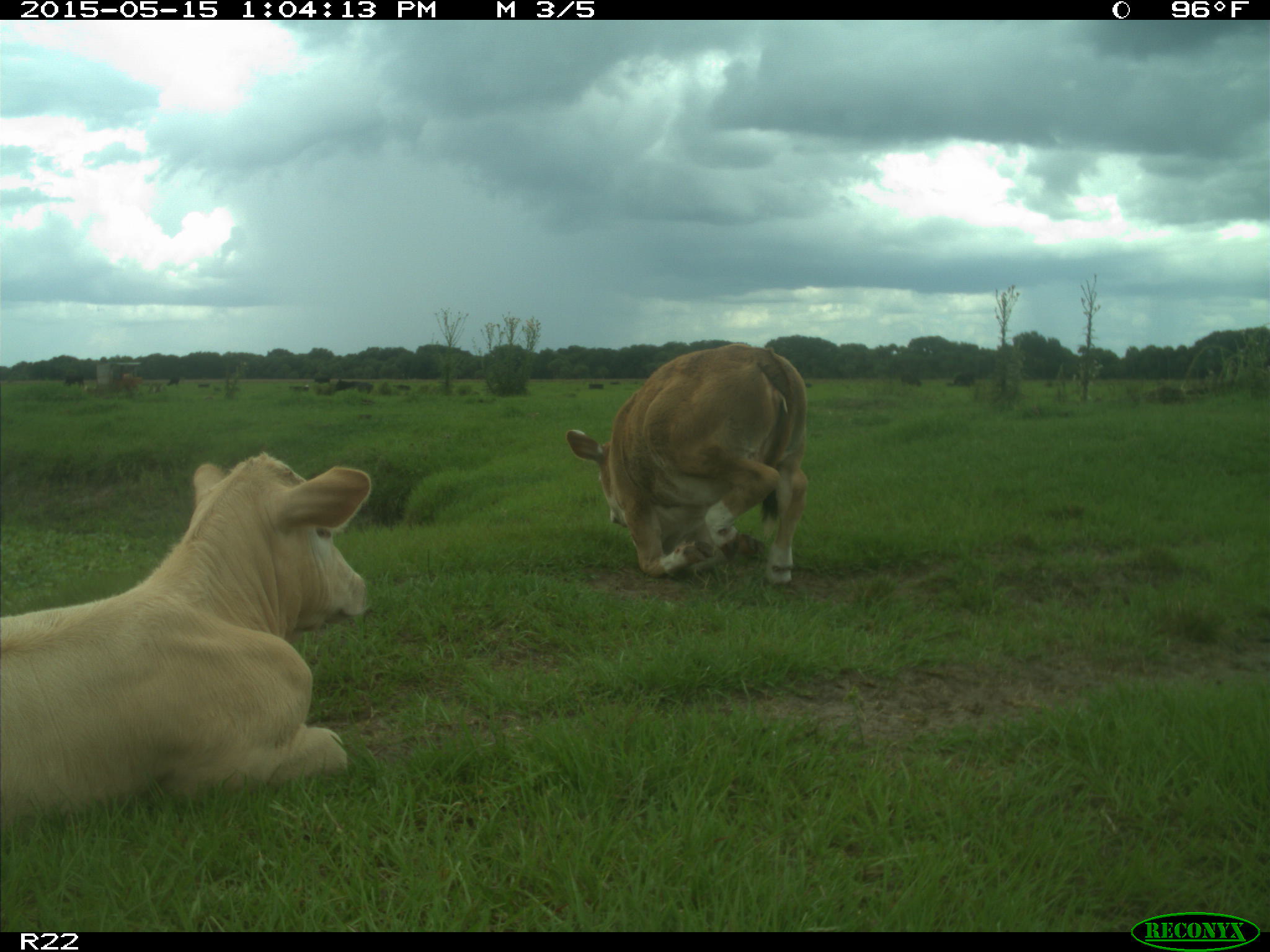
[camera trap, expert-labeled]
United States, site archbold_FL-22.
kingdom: Animalia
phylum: Chordata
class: Mammalia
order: Artiodactyla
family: Bovidae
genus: Bos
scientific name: Bos taurus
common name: domestic cow